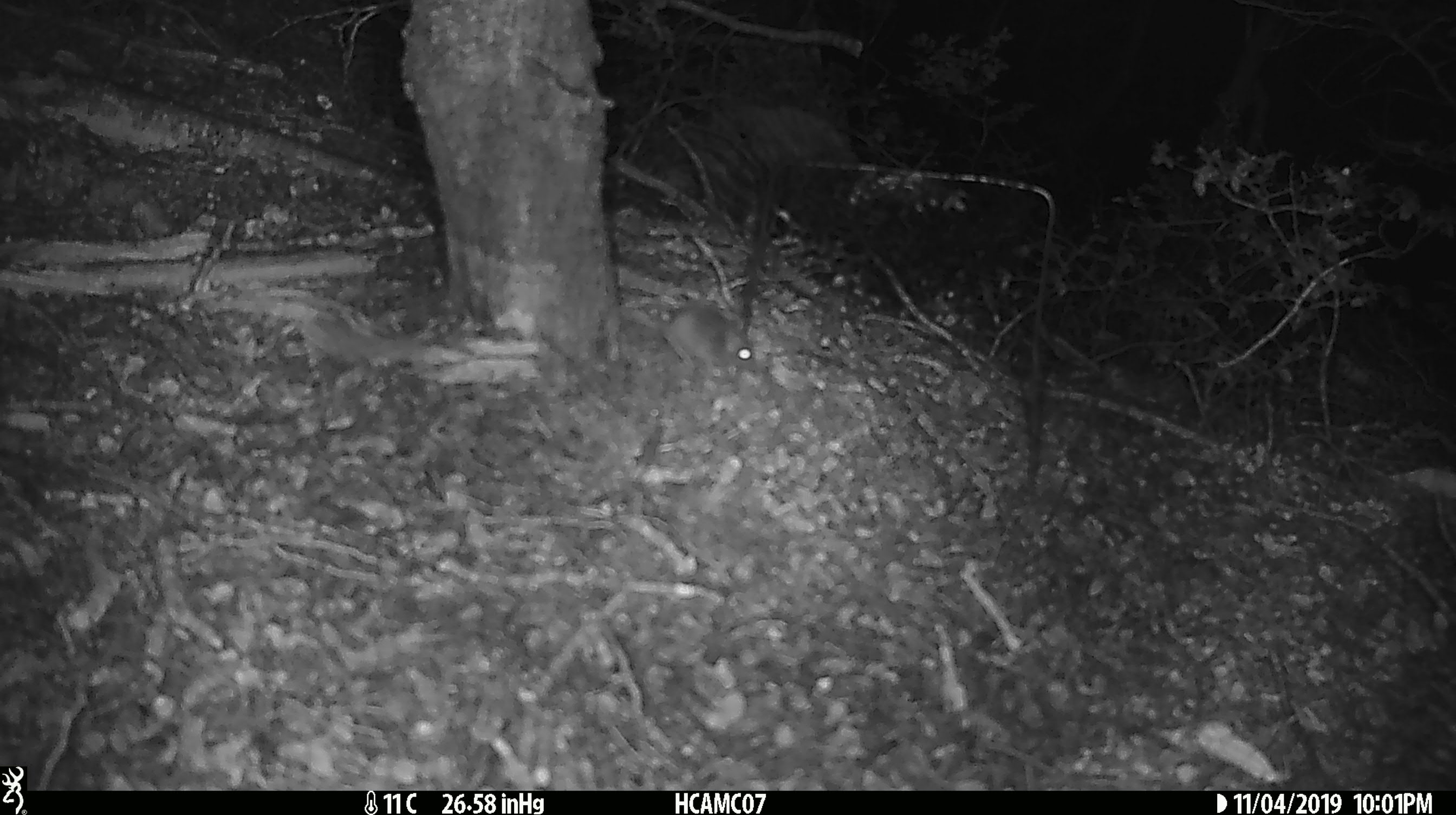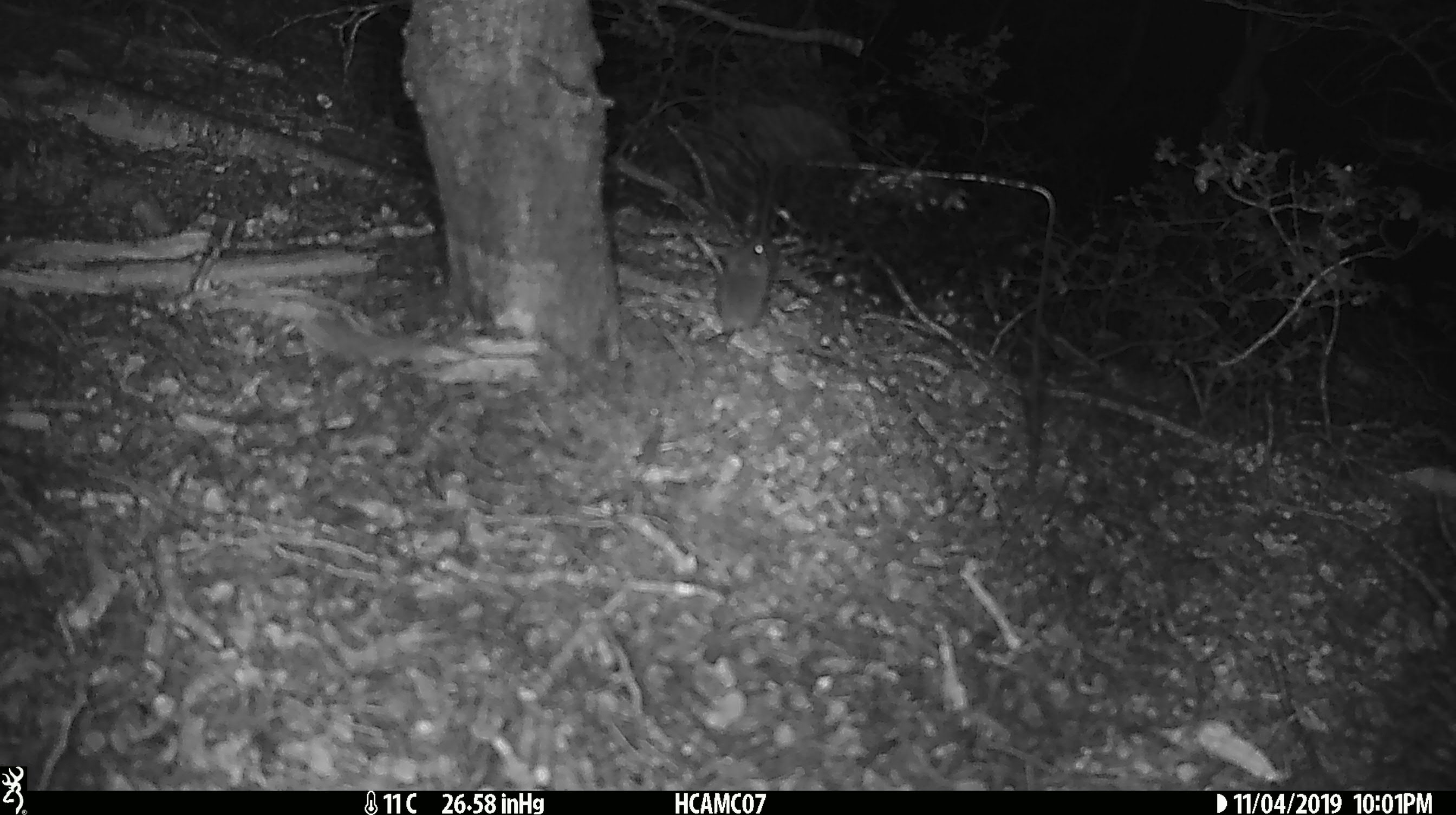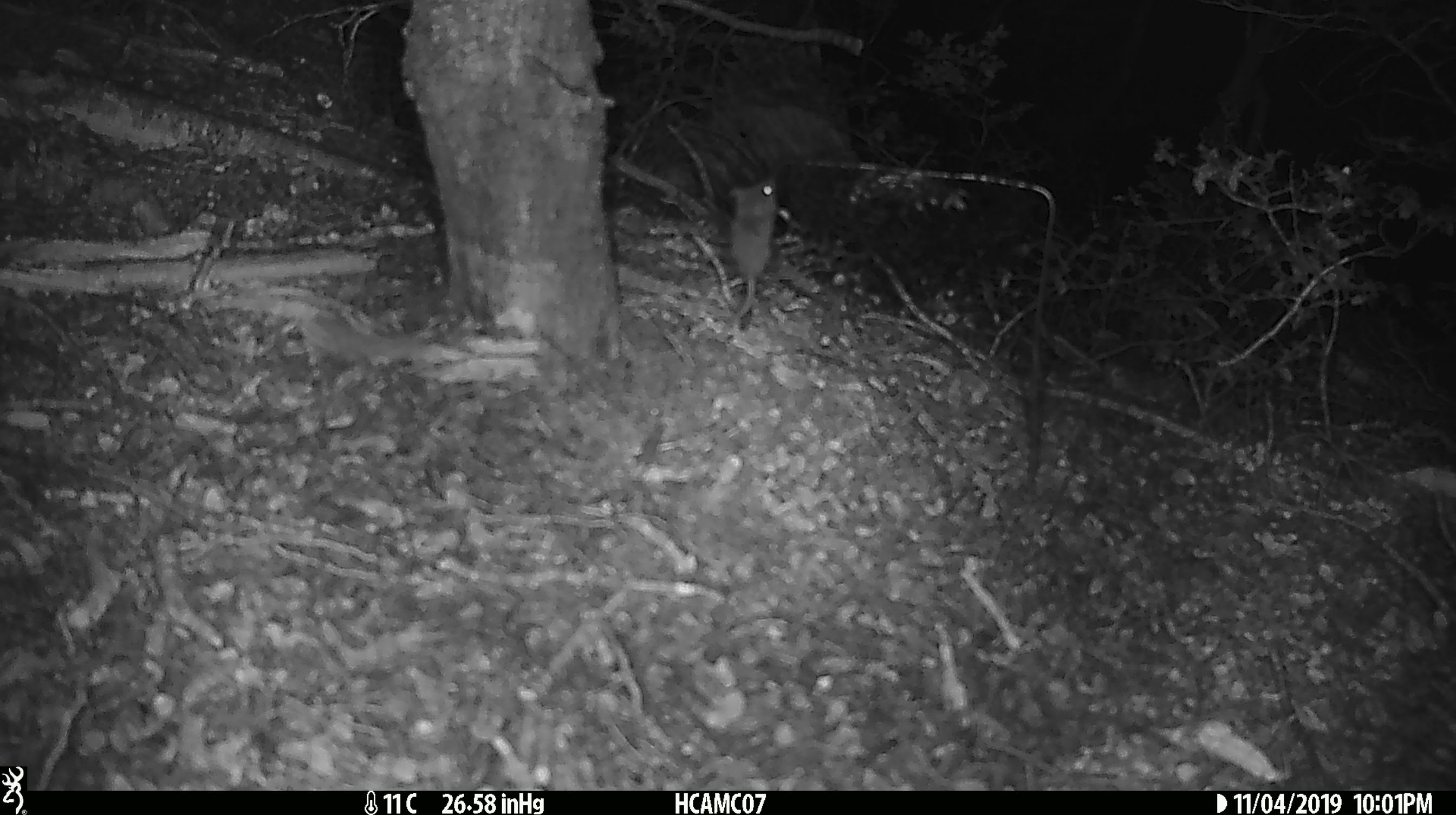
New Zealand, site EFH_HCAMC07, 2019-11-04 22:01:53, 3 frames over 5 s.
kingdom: Animalia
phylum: Chordata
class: Mammalia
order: Rodentia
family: Muridae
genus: Mus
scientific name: Mus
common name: mouse